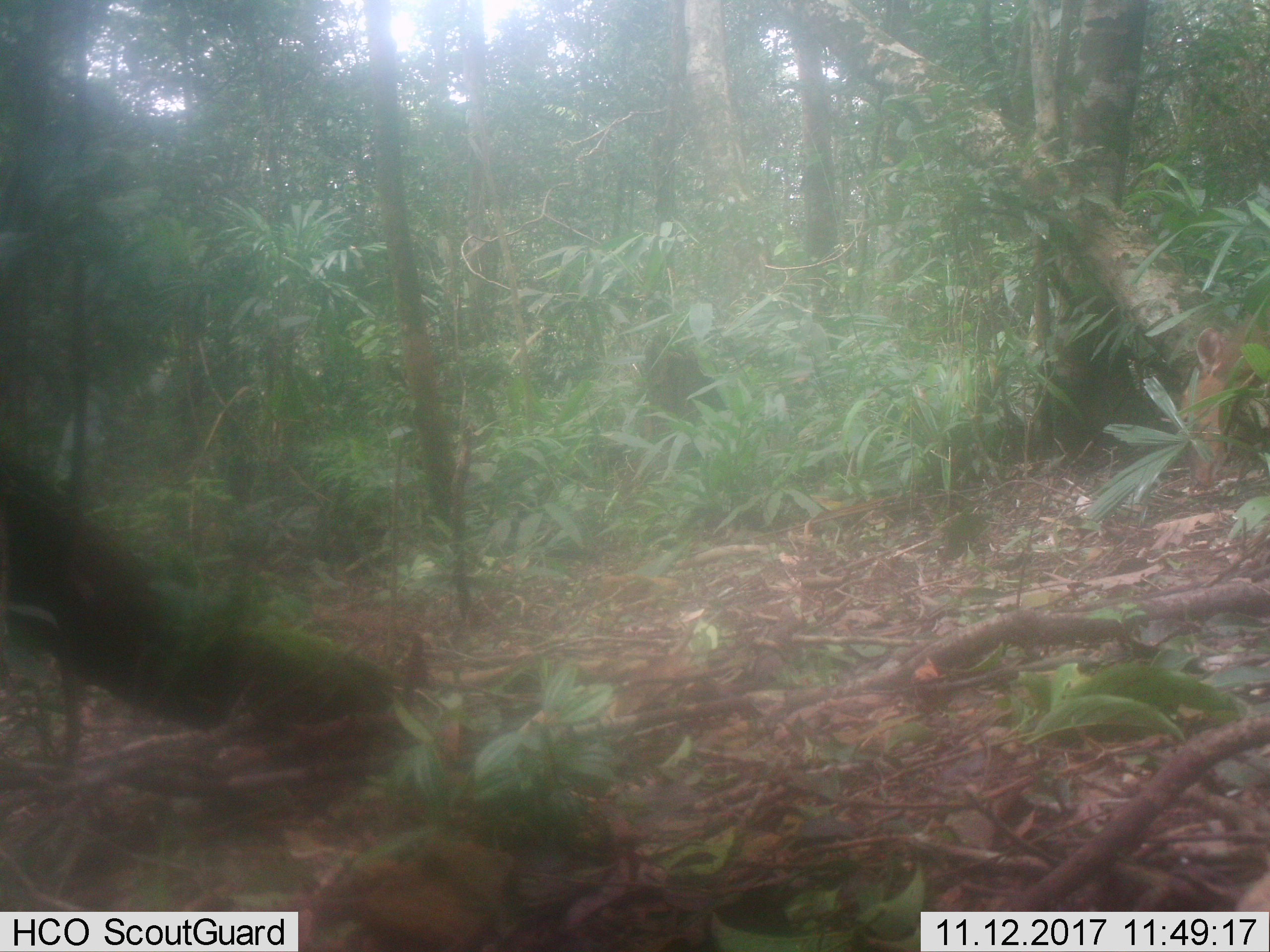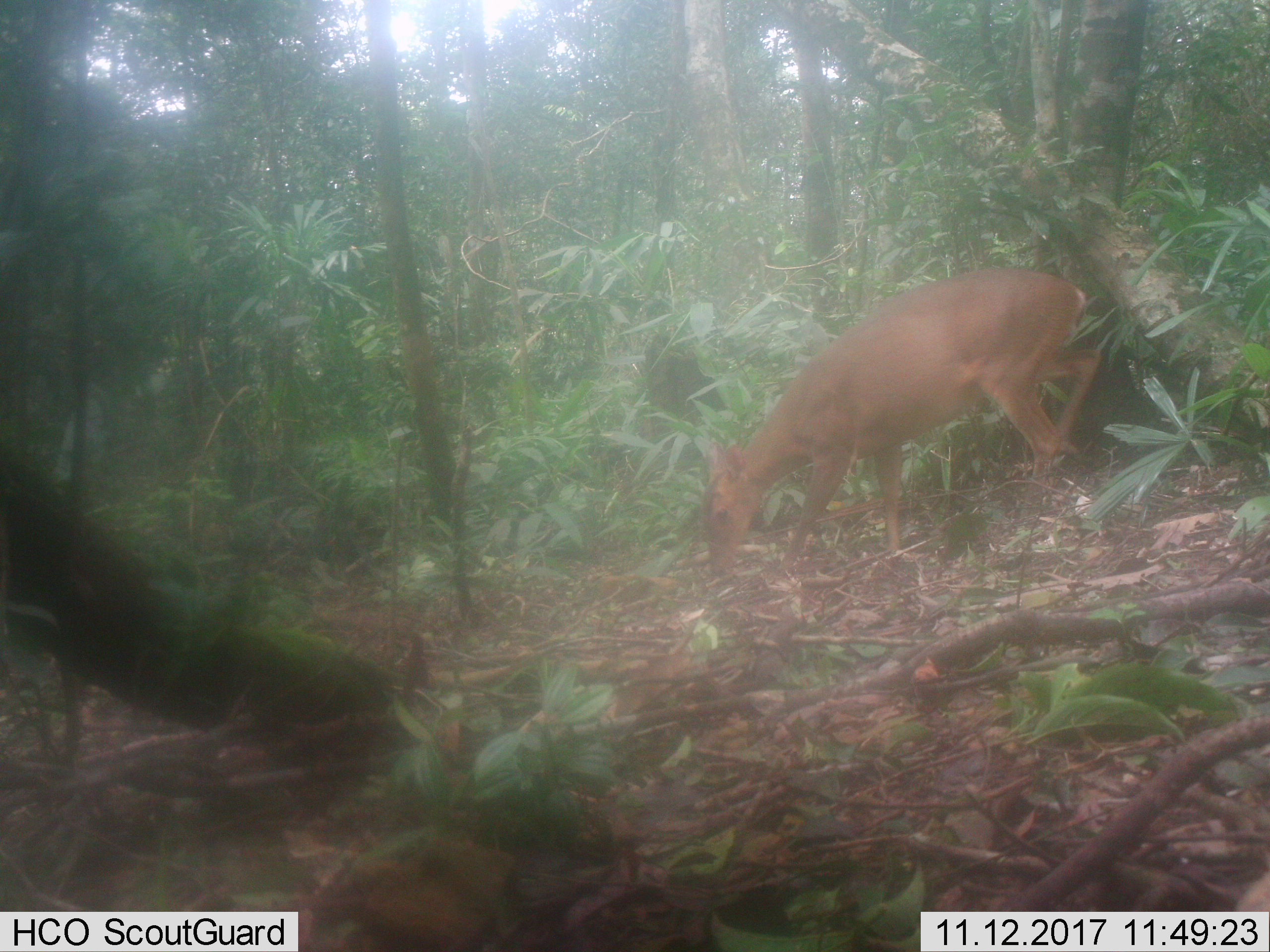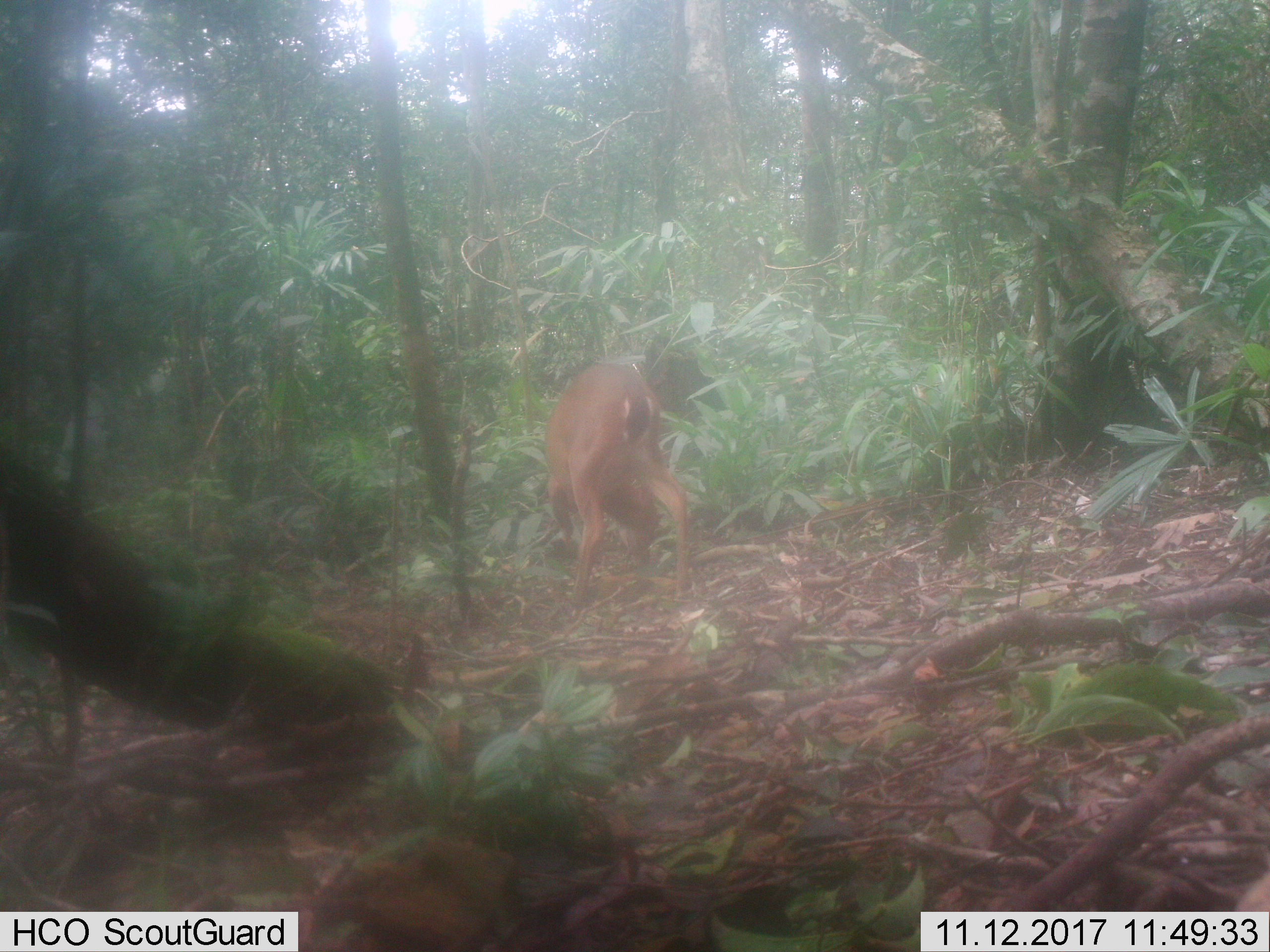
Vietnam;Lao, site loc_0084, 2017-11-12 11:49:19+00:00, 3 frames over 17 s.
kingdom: Animalia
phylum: Chordata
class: Mammalia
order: Artiodactyla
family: Cervidae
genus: Muntiacus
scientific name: Muntiacus vuquangensis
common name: large-antlered muntjac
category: large antlered muntjac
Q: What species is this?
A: Large antlered muntjac (large-antlered muntjac) (Muntiacus vuquangensis).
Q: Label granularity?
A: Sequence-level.